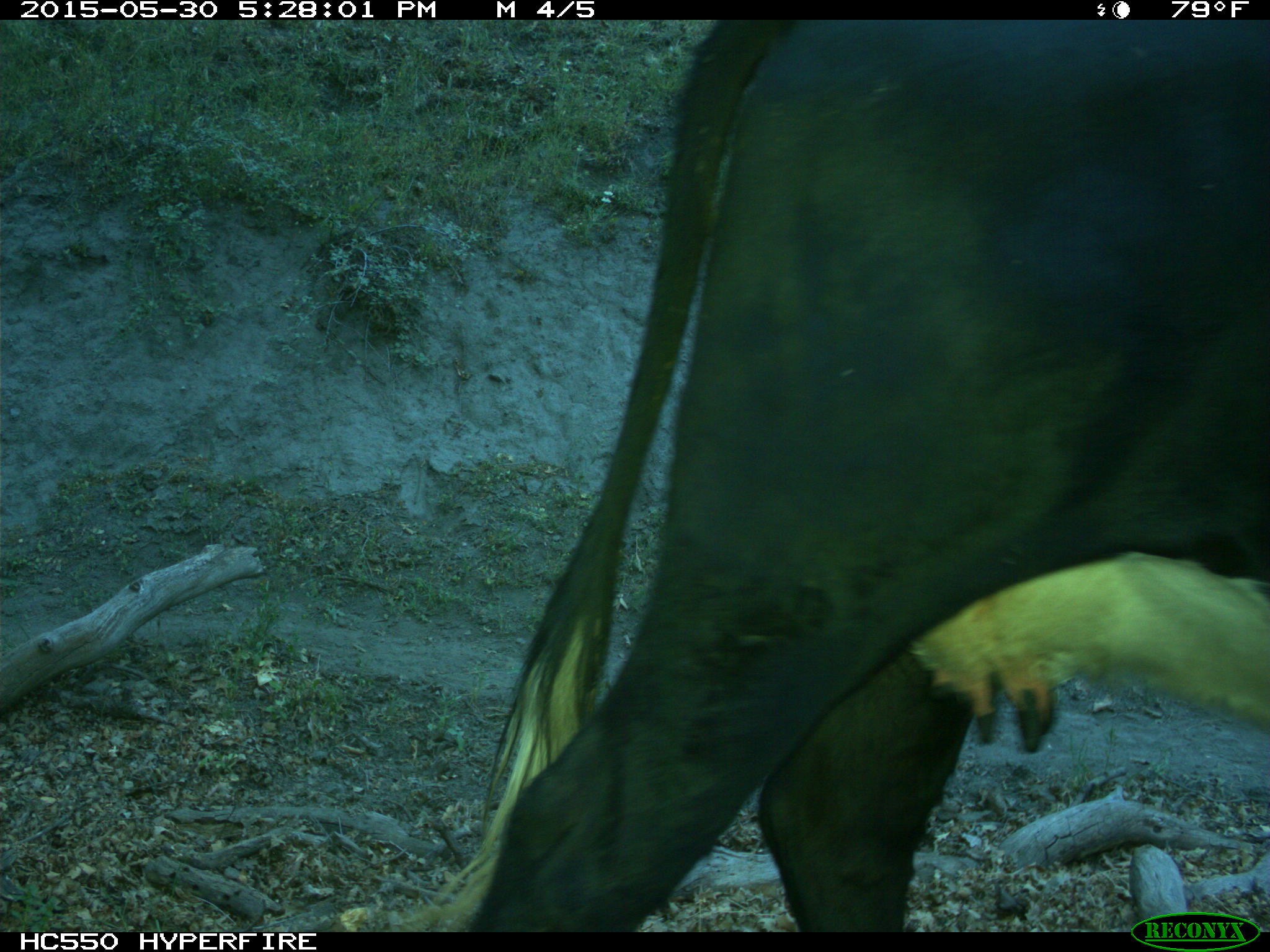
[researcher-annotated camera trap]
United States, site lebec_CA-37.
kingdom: Animalia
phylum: Chordata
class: Mammalia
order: Artiodactyla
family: Bovidae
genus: Bos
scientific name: Bos taurus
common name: domestic cow